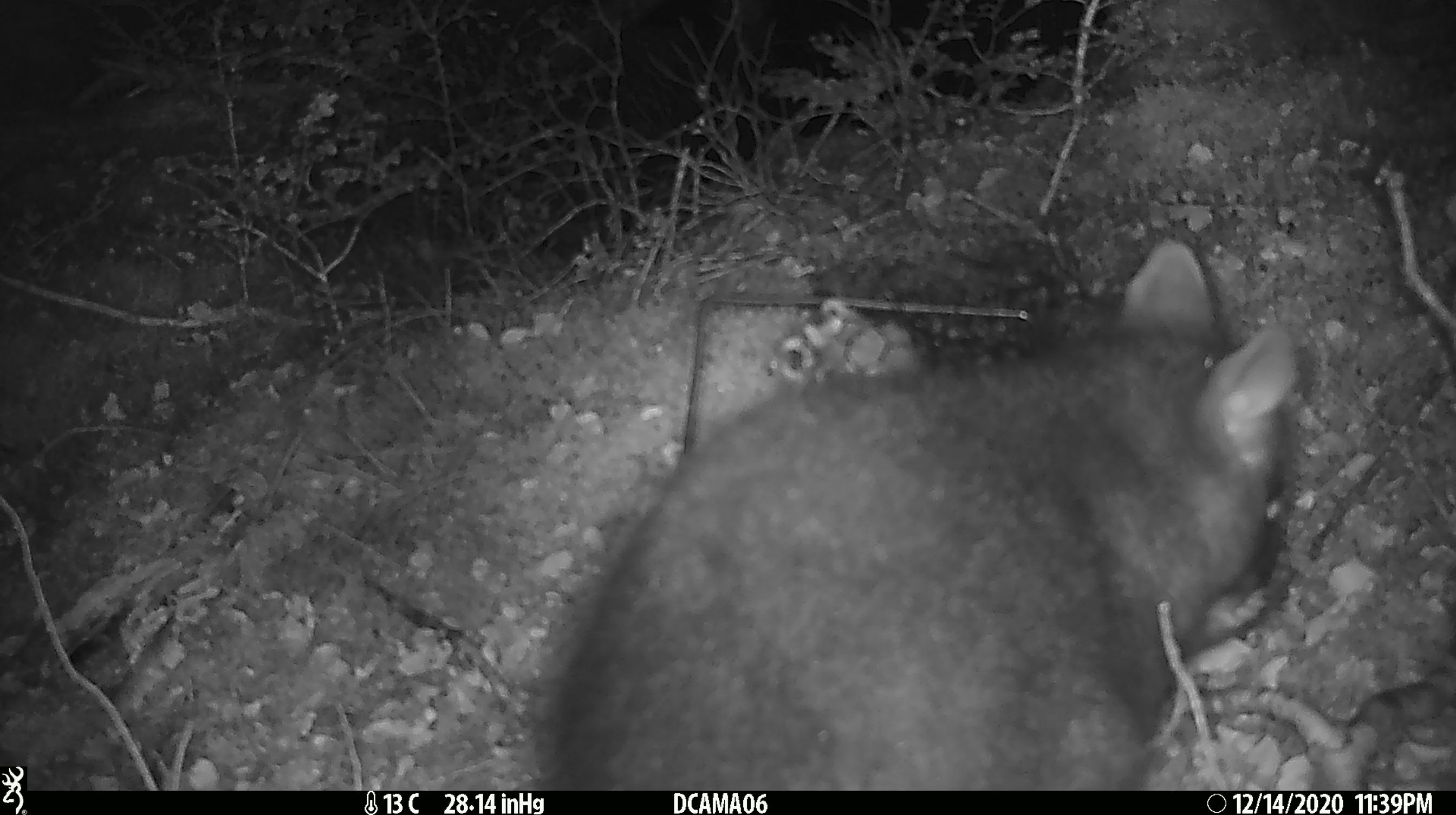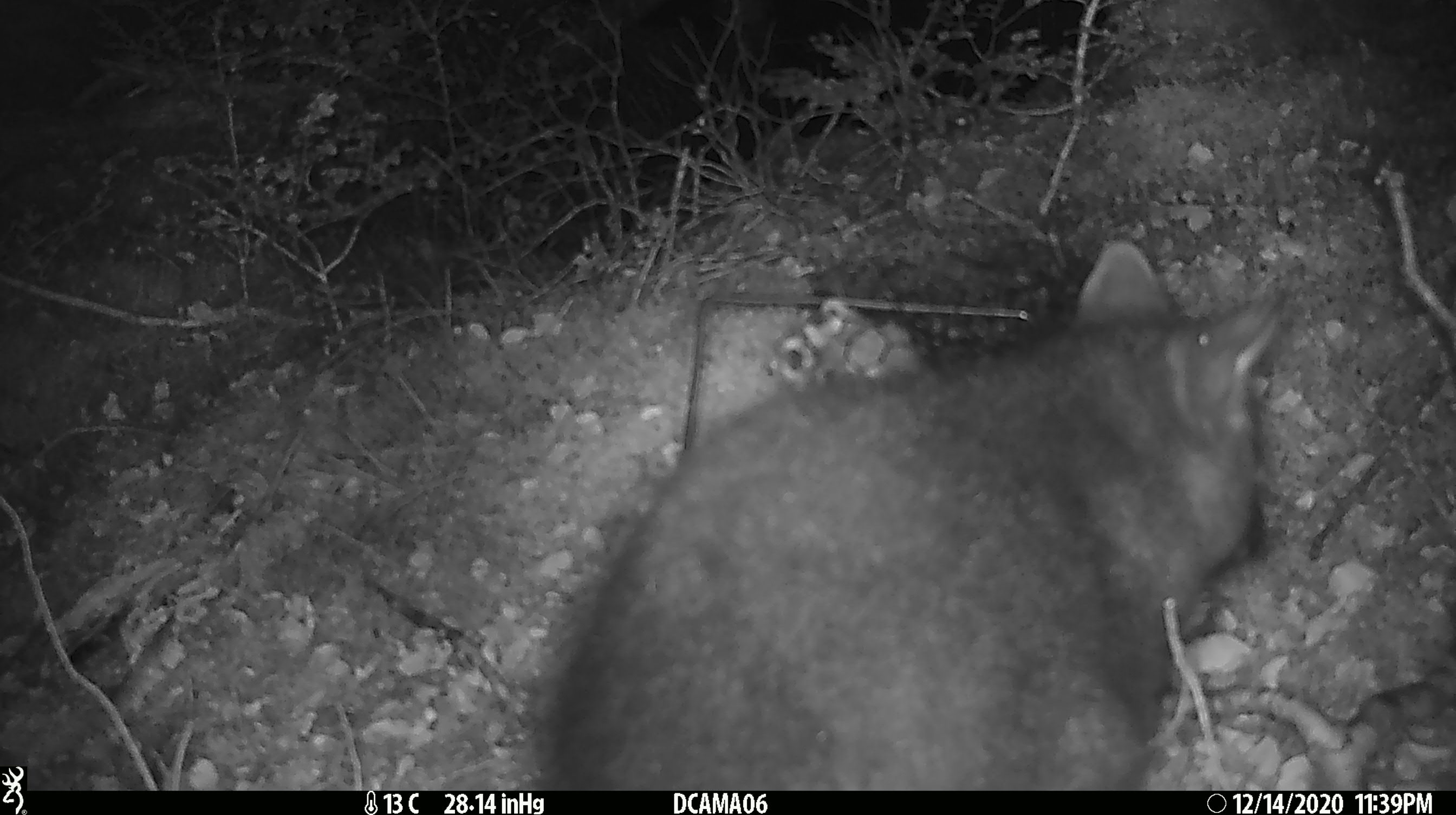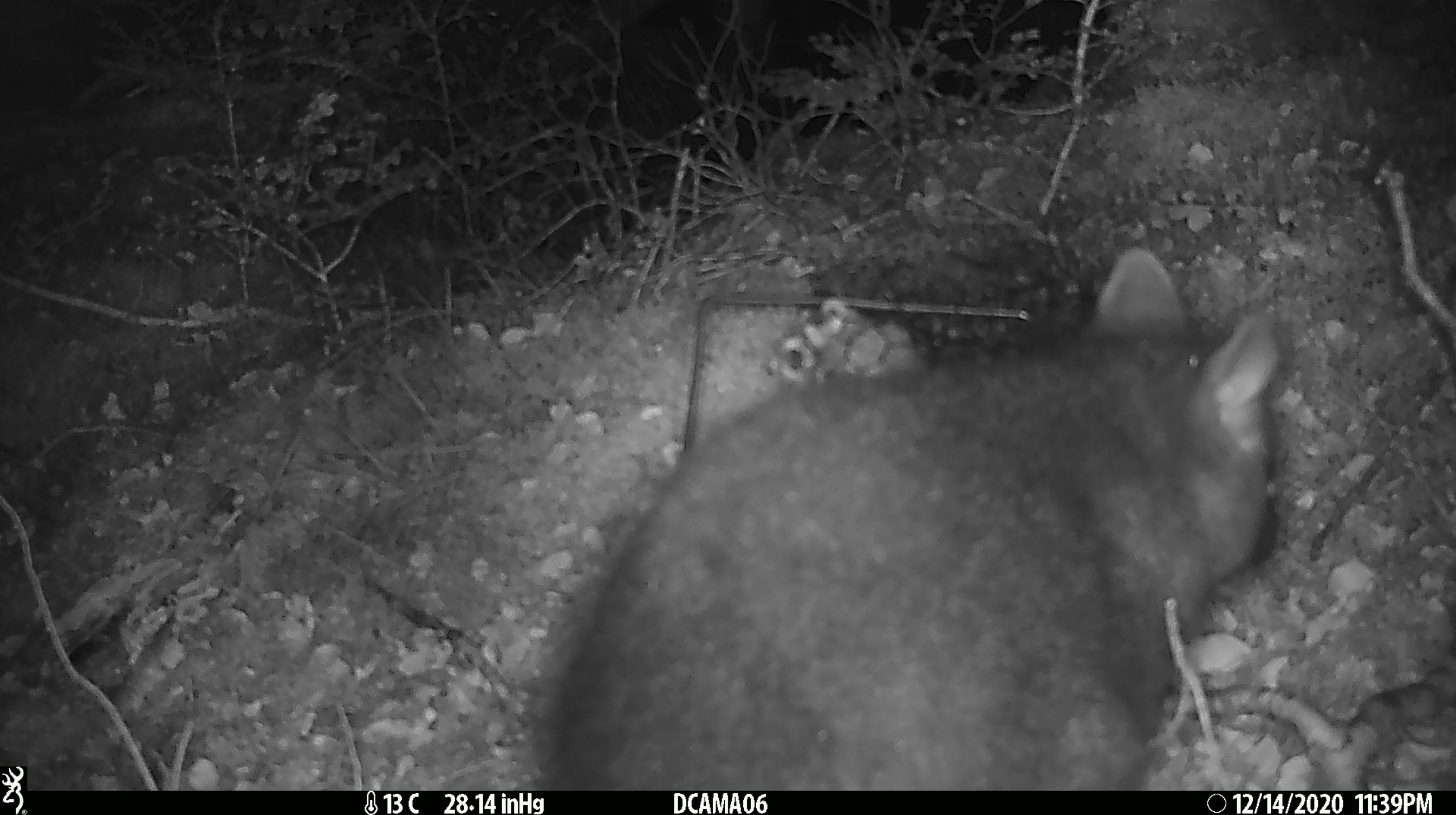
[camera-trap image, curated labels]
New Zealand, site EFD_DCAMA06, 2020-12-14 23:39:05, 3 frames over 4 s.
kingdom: Animalia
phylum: Chordata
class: Mammalia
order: Diprotodontia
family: Phalangeridae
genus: Trichosurus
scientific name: Trichosurus vulpecula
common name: common brushtail possum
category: possum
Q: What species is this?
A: Possum (common brushtail possum) (Trichosurus vulpecula).